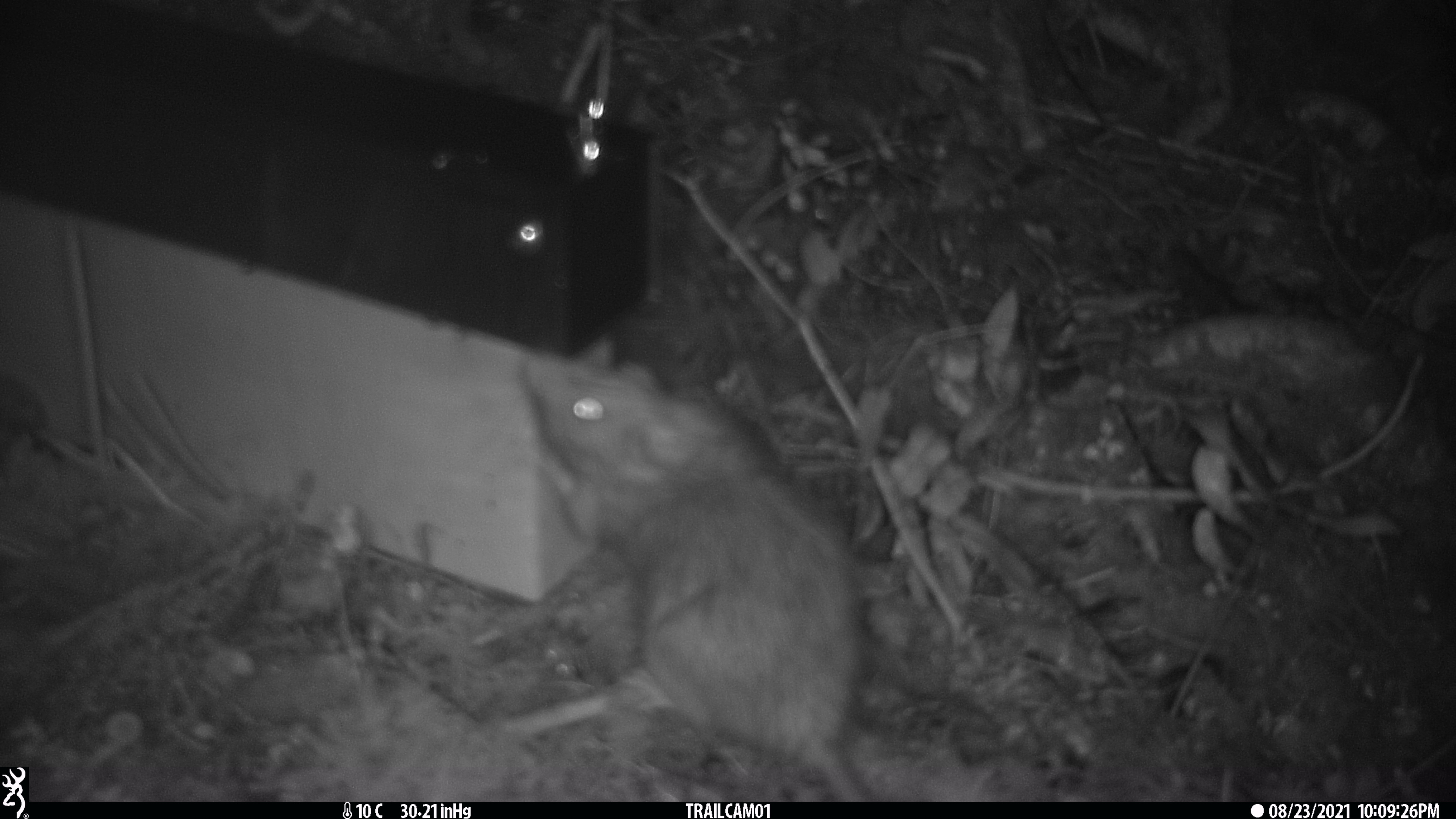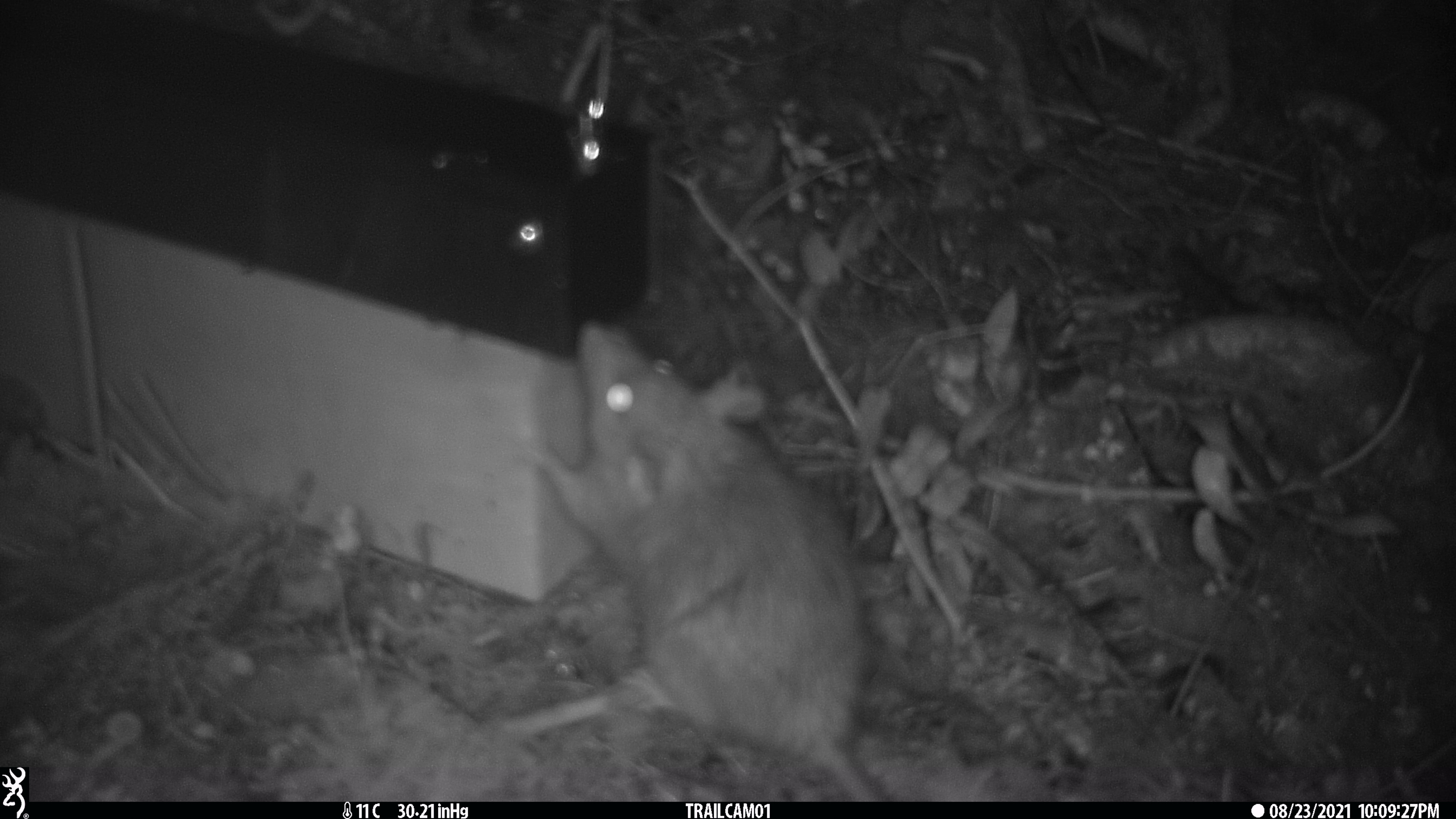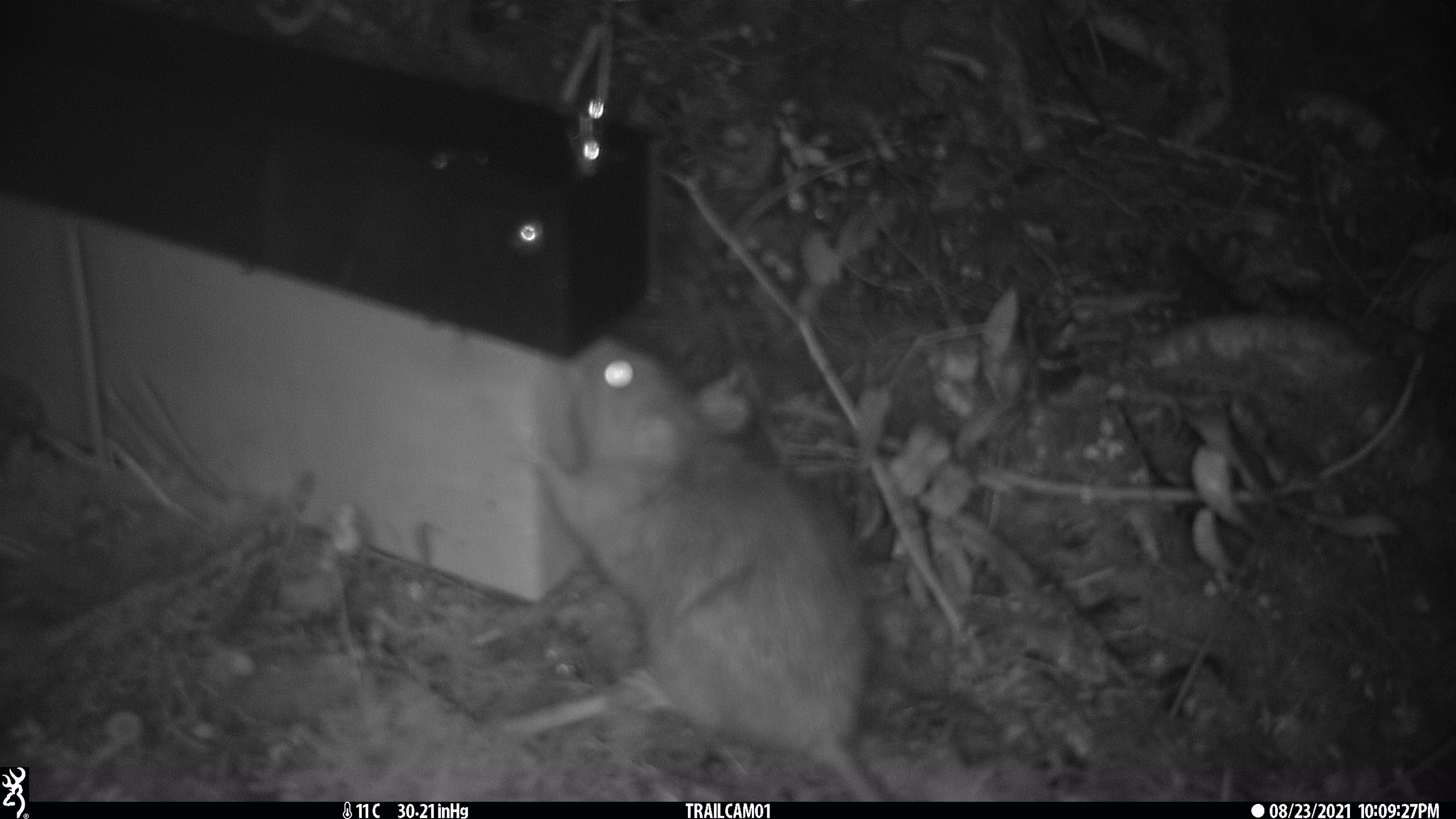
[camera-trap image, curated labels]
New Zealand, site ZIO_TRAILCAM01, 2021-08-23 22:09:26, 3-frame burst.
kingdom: Animalia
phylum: Chordata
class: Mammalia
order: Rodentia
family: Muridae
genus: Rattus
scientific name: Rattus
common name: rat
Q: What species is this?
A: Rat (Rattus).